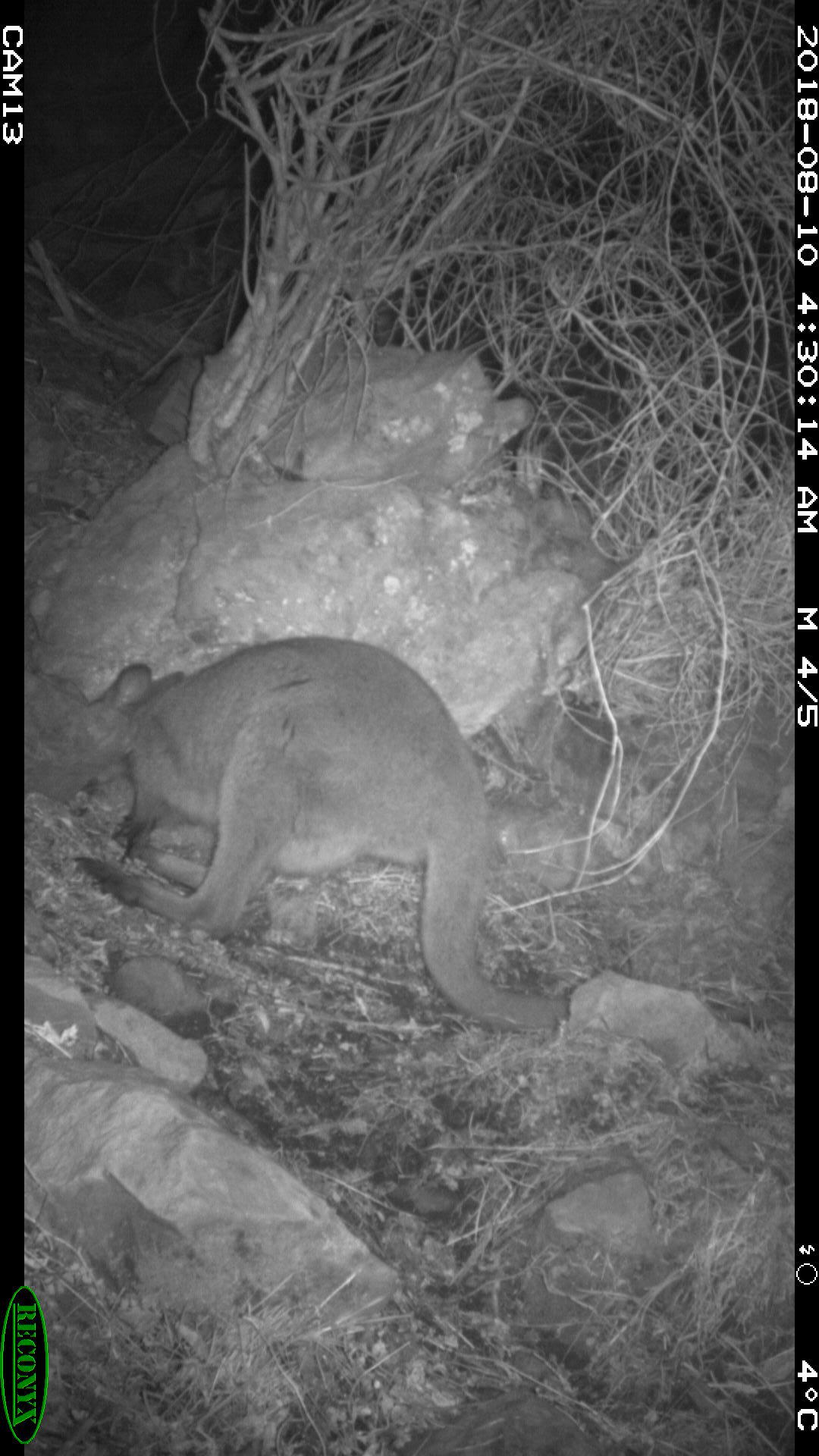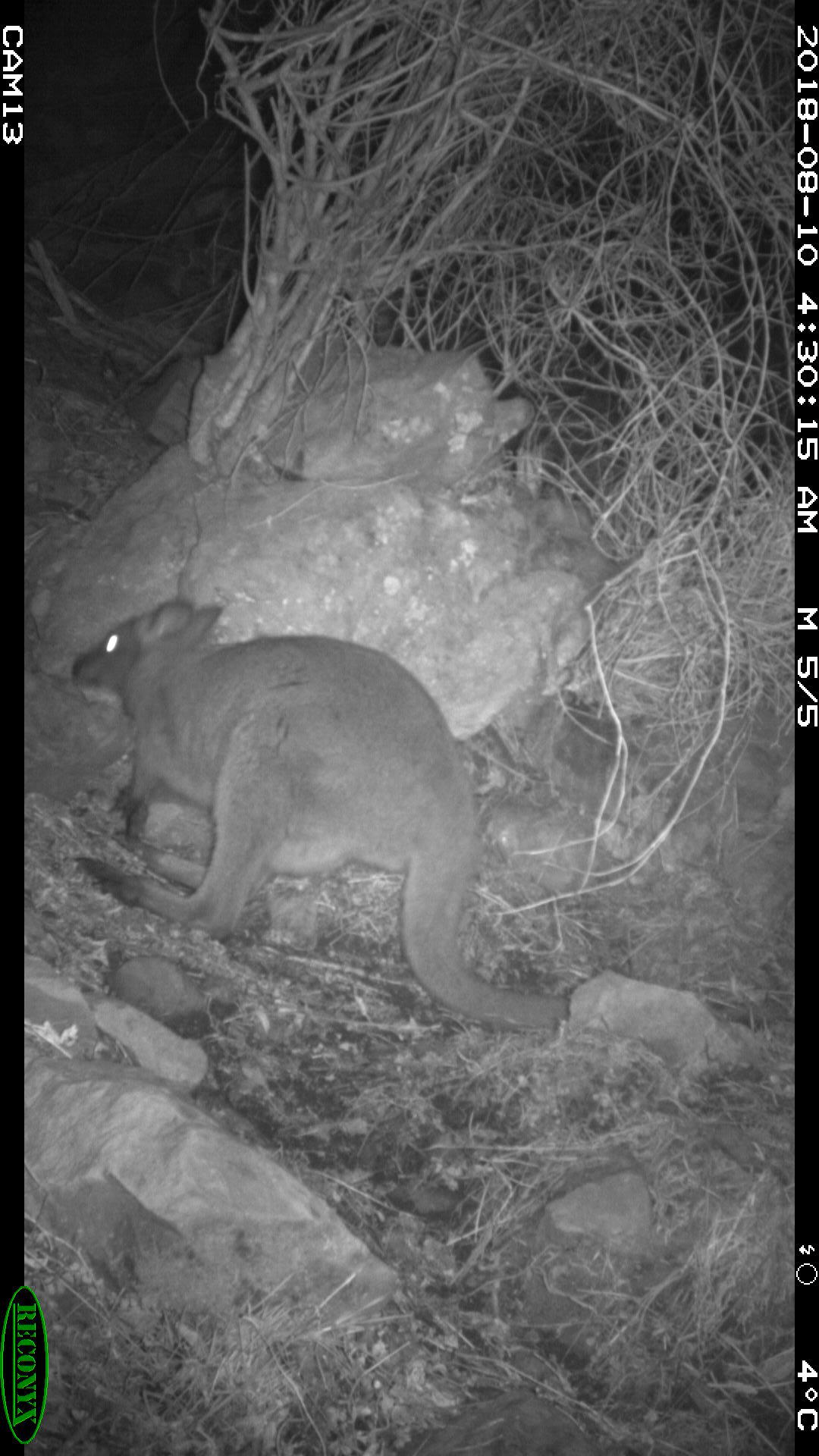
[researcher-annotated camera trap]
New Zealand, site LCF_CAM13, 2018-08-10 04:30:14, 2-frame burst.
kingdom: Animalia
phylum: Chordata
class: Mammalia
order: Diprotodontia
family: Macropodidae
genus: Notamacropus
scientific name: Notamacropus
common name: wallaby